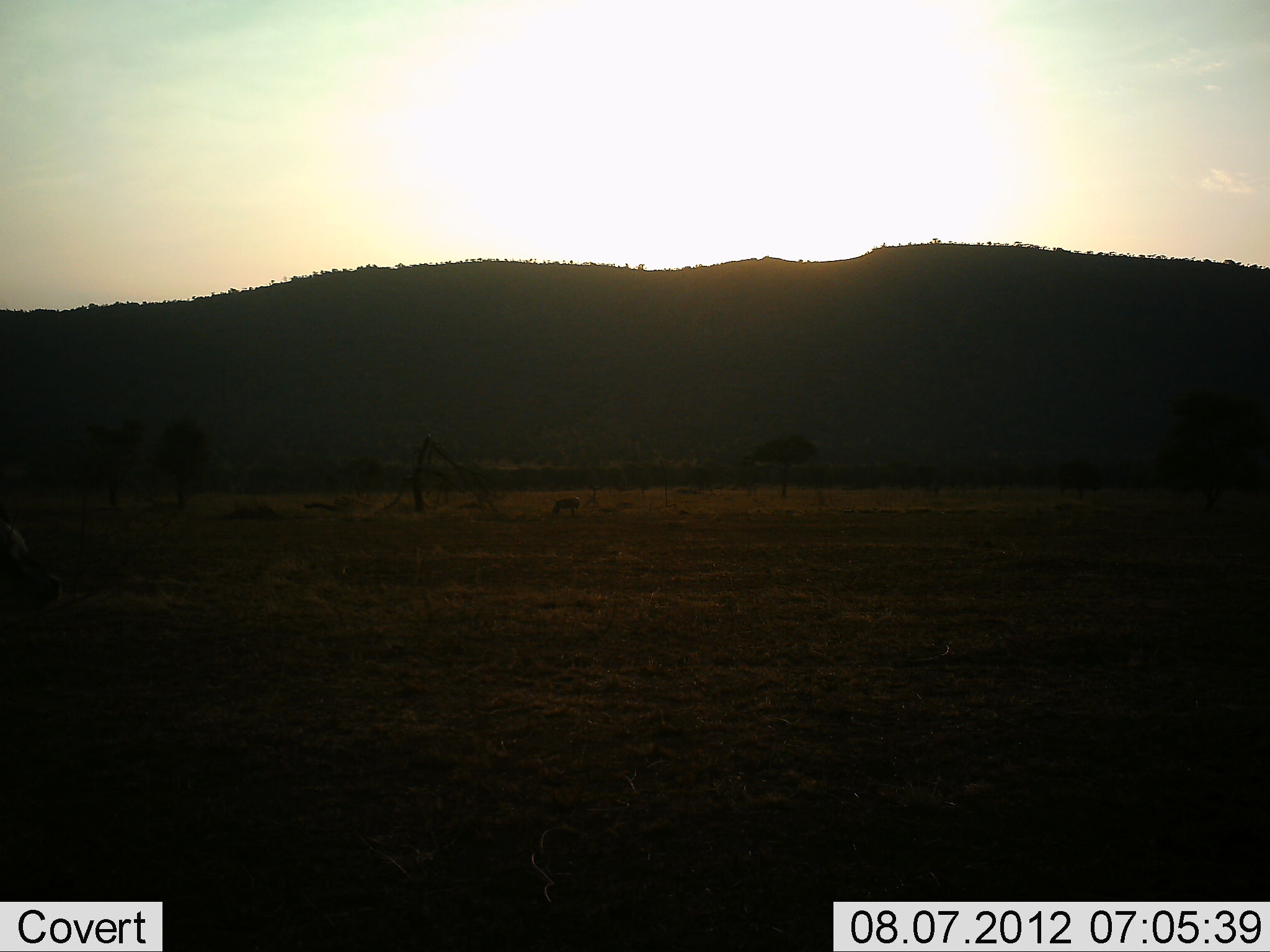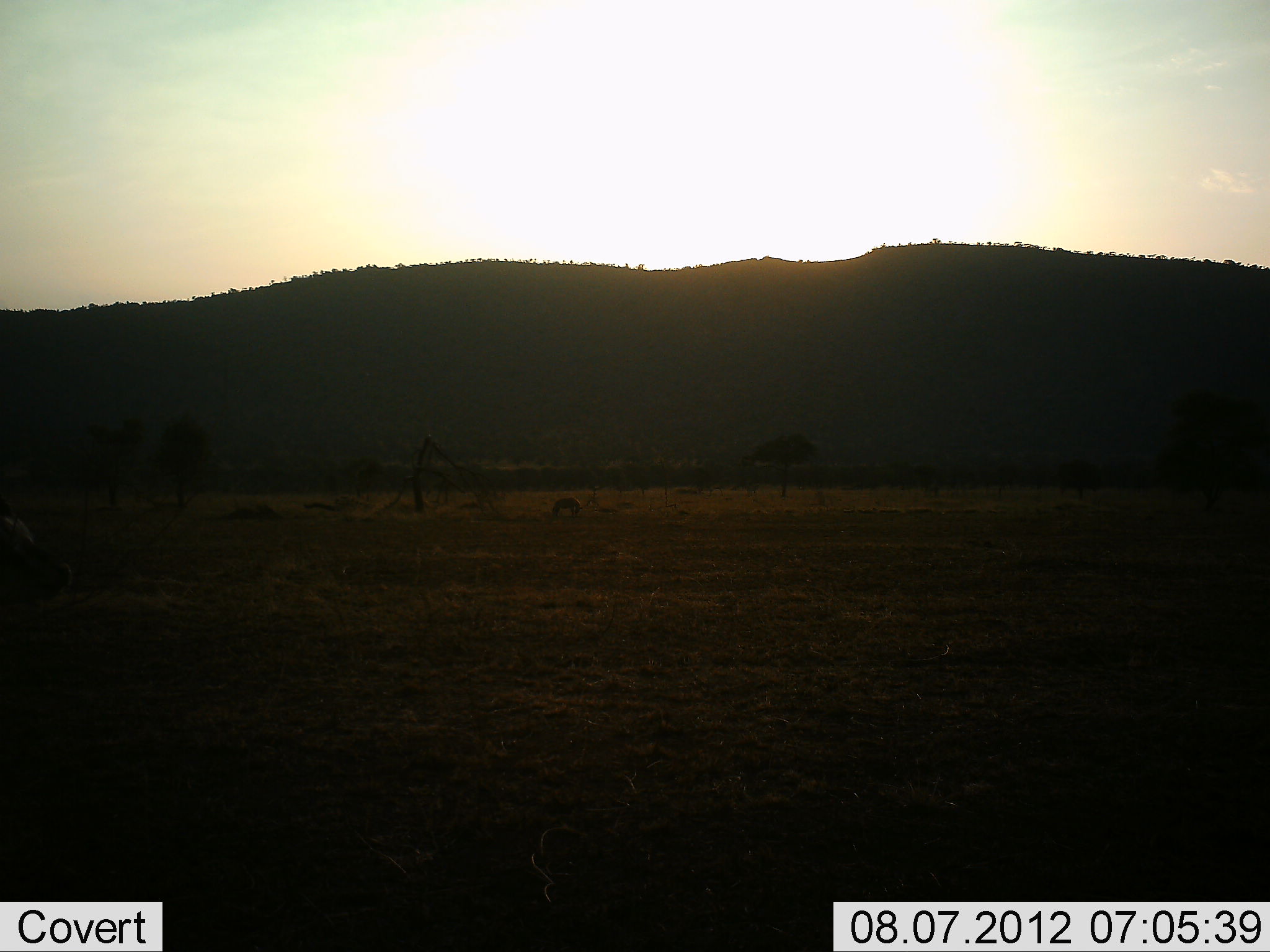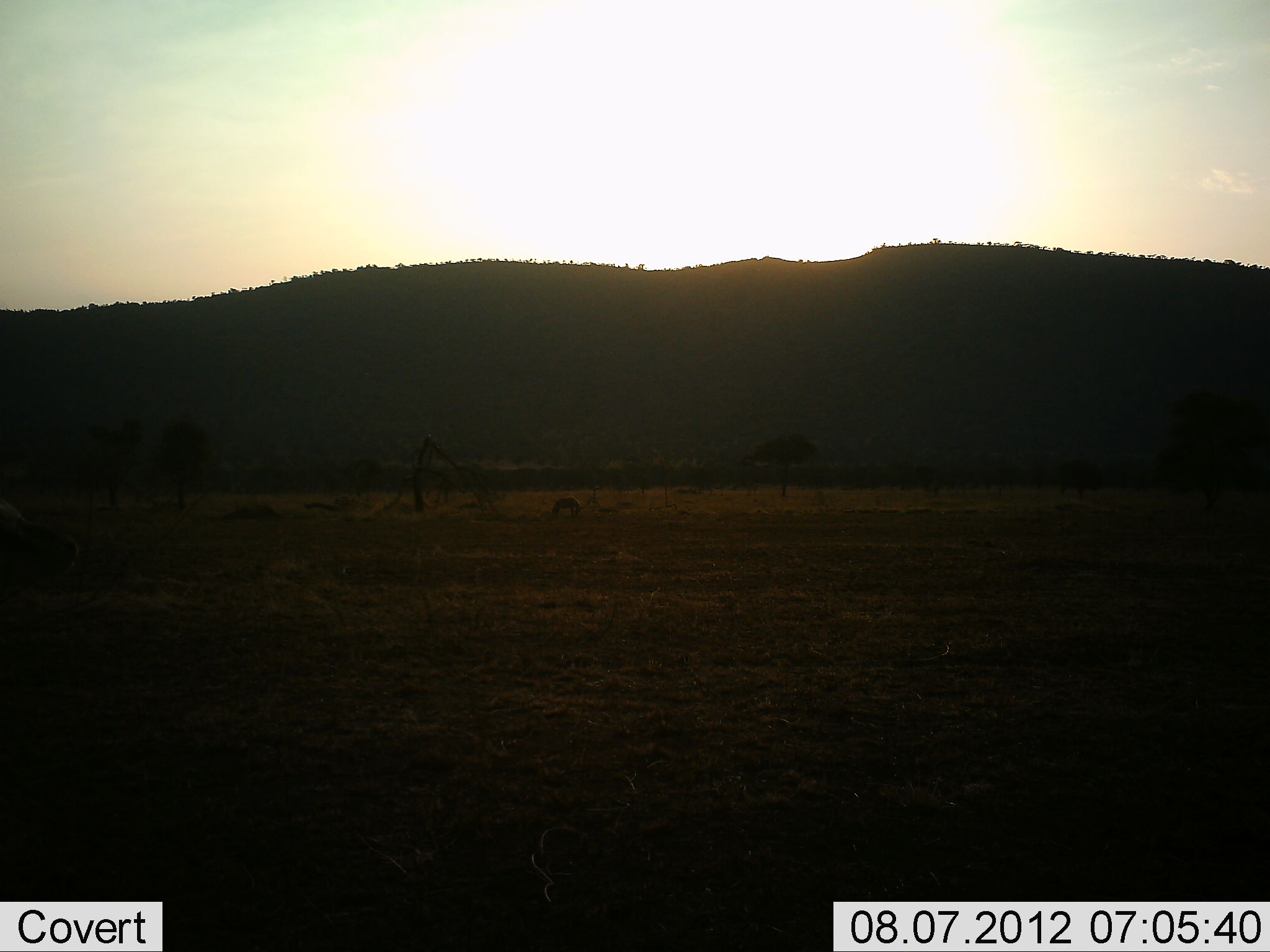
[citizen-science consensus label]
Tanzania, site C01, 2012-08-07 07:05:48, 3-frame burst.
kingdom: Animalia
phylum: Chordata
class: Mammalia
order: Carnivora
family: Hyaenidae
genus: Crocuta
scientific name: Crocuta crocuta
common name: spotted hyena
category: hyenaspotted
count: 1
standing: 60%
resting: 0%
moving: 0%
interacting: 0%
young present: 0%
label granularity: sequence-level